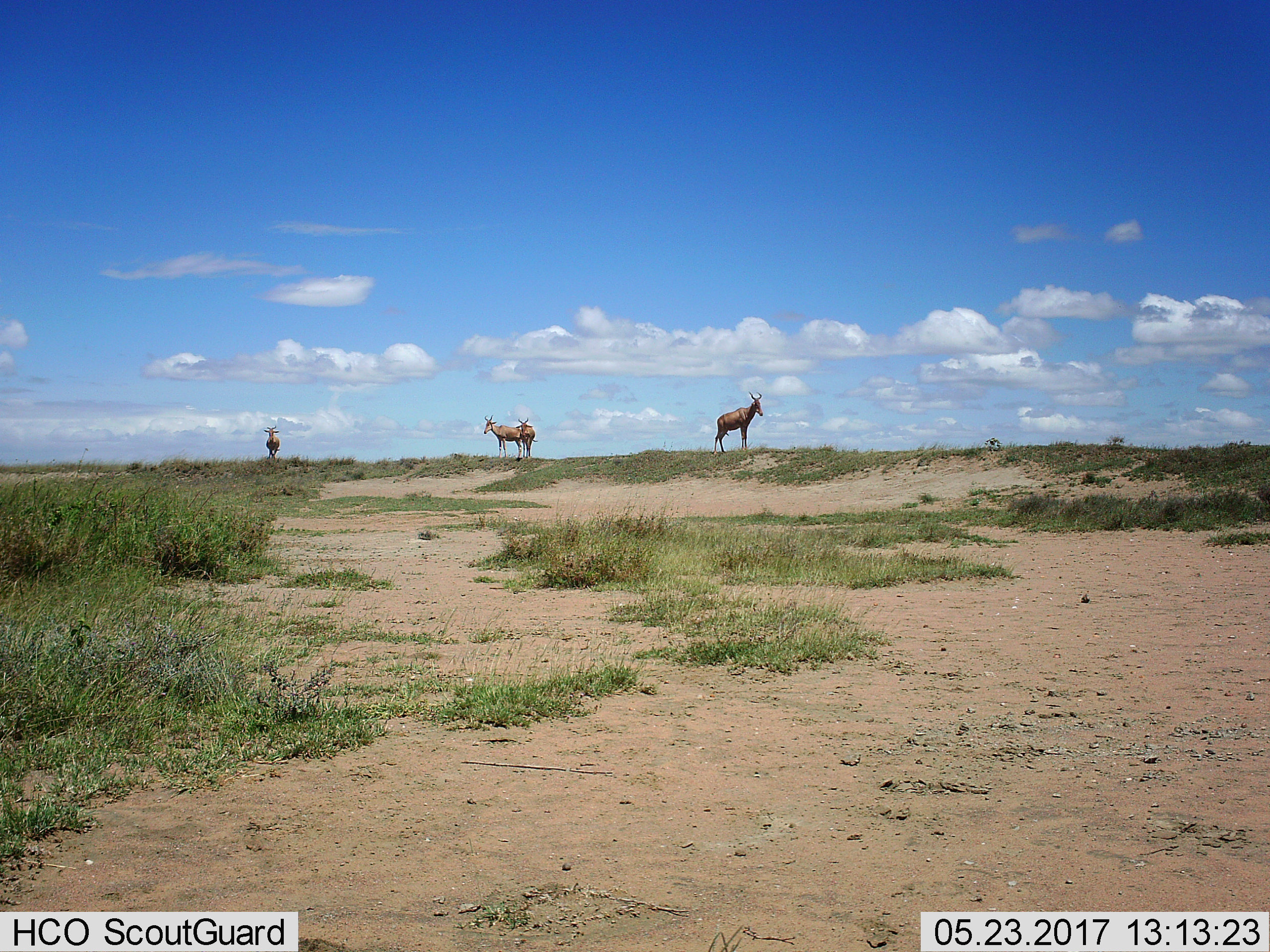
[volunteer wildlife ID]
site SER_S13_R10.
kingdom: Animalia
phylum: Chordata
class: Mammalia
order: Artiodactyla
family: Bovidae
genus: Alcelaphus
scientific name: Alcelaphus buselaphus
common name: hartebeest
Hartebeest (Alcelaphus buselaphus), count 4. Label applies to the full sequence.